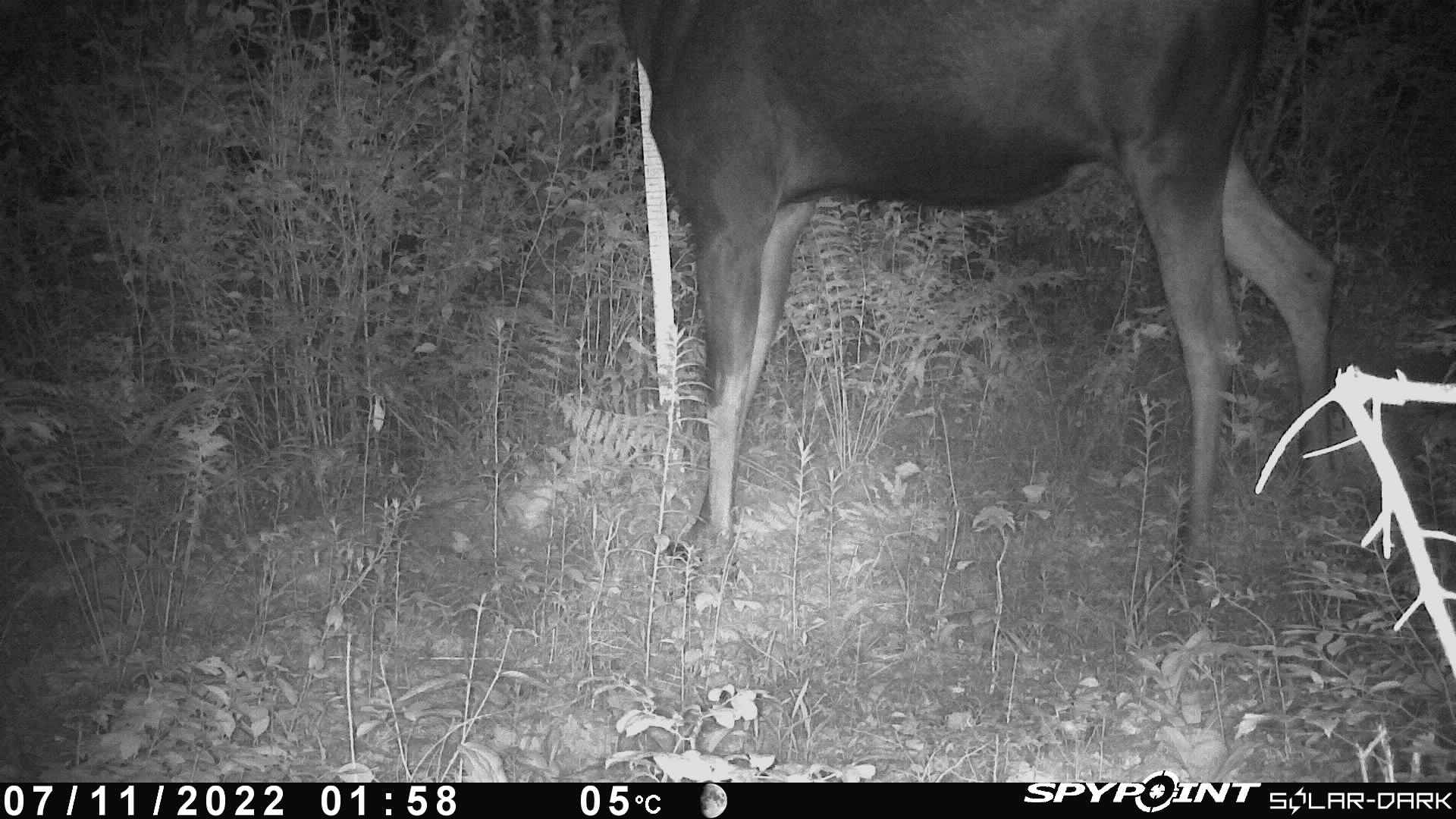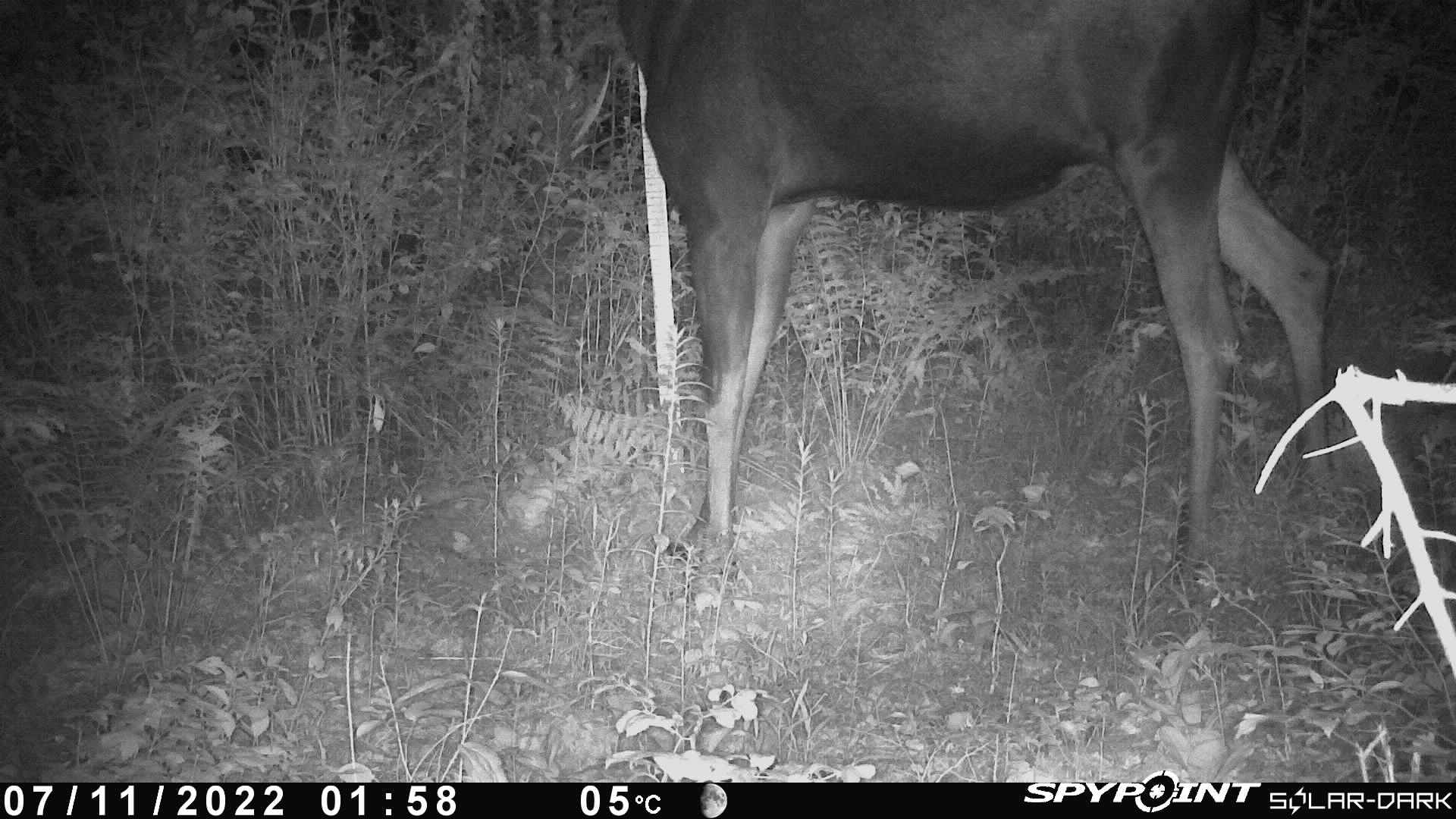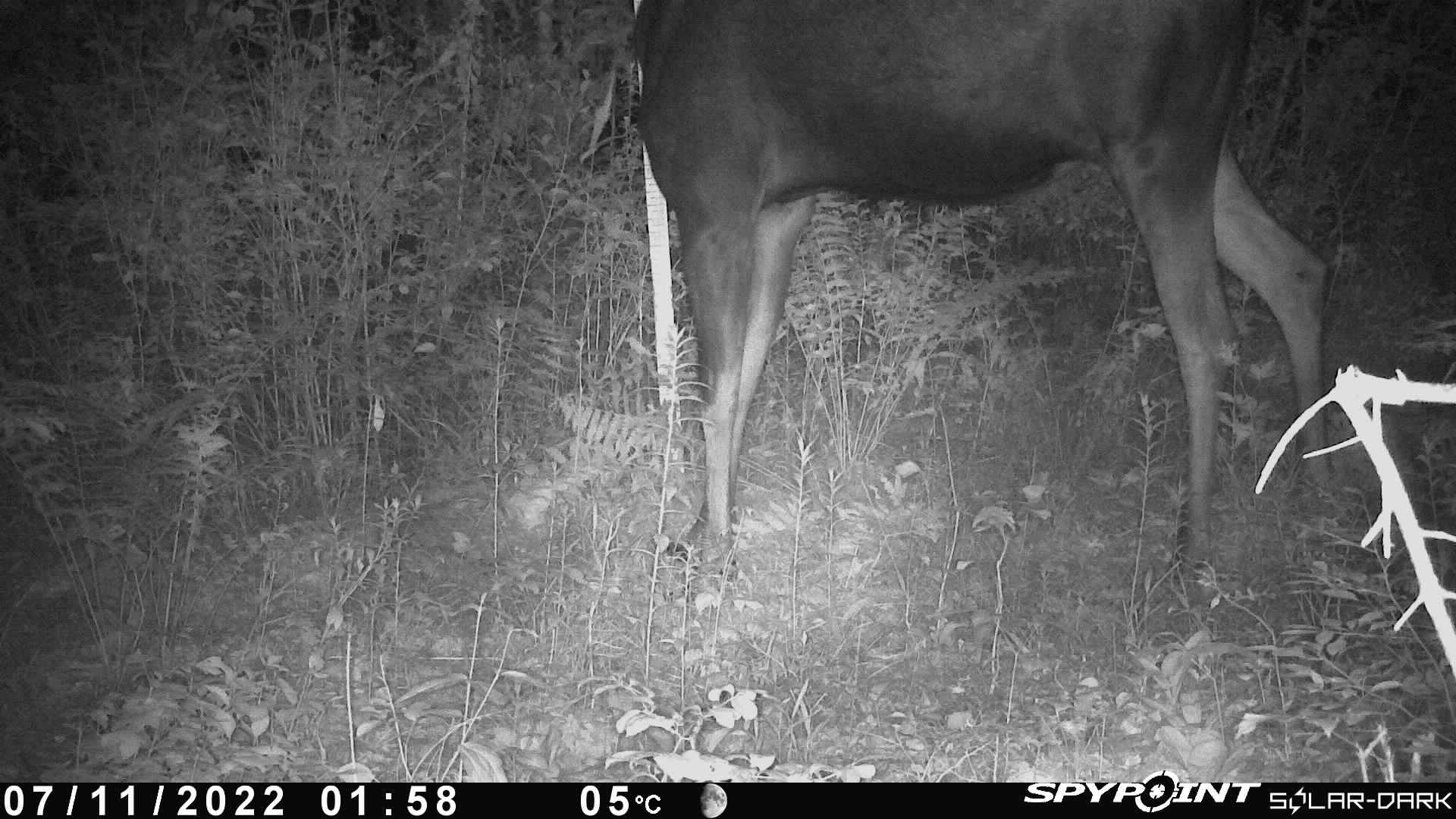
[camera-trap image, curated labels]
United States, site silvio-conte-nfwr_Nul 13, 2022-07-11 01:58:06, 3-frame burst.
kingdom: Animalia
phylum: Chordata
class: Mammalia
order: Artiodactyla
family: Cervidae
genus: Alces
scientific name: Alces alces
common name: moose